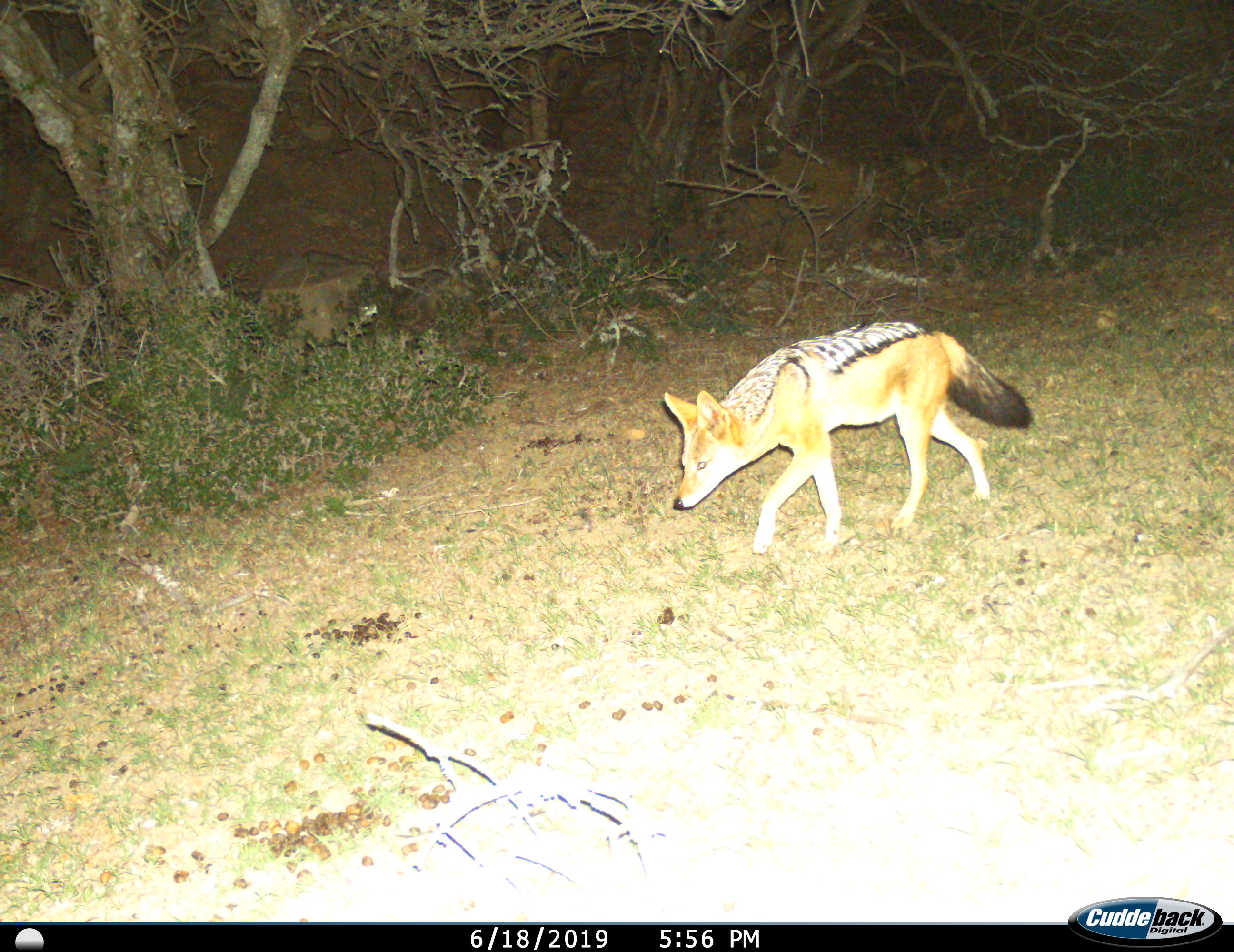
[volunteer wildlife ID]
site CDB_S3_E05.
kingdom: Animalia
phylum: Chordata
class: Mammalia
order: Carnivora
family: Canidae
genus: Lupulella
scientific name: Lupulella mesomelas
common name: black-backed jackal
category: jackalblackbacked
Jackalblackbacked (black-backed jackal) (Lupulella mesomelas), count 1. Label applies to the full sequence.